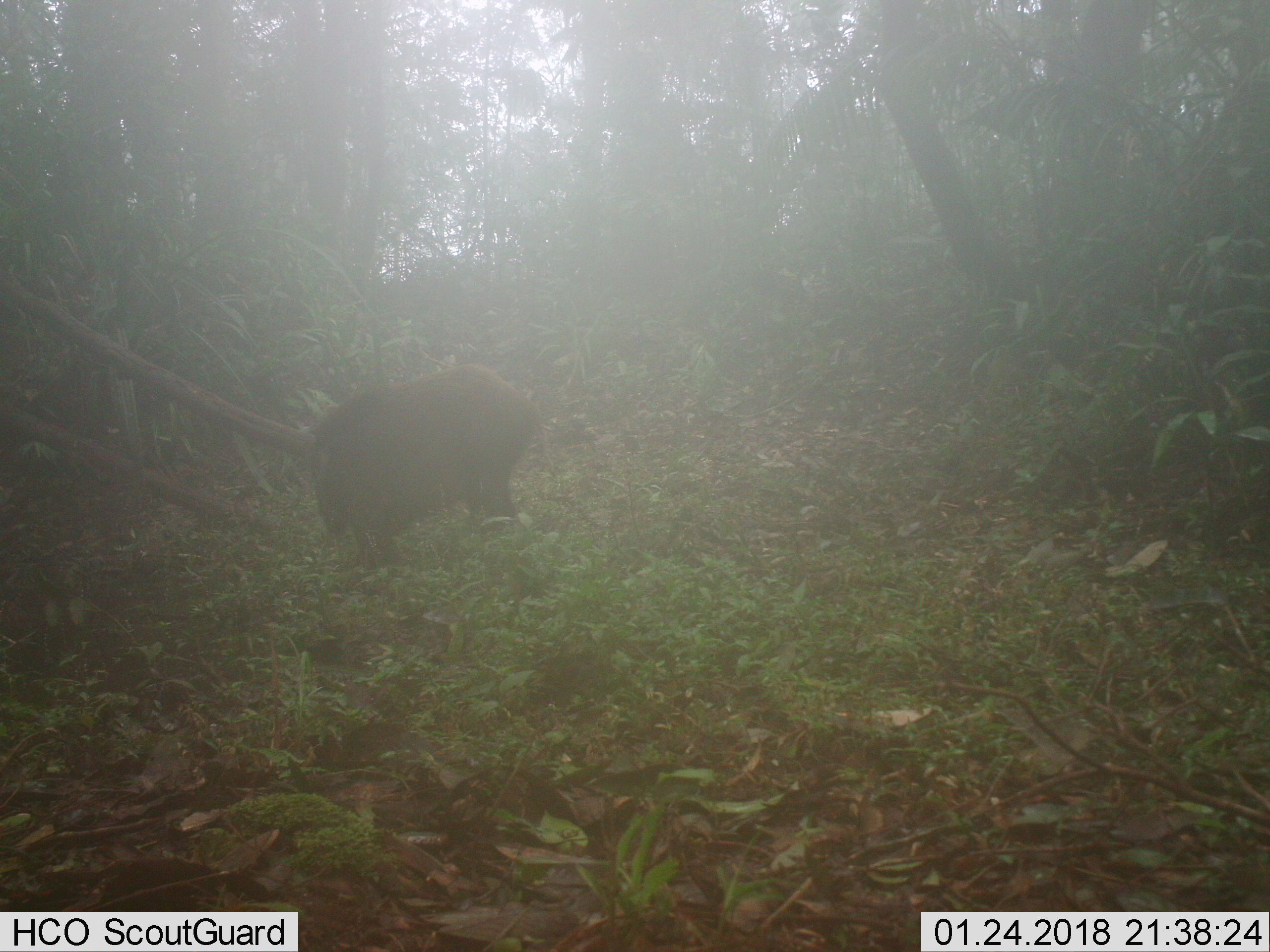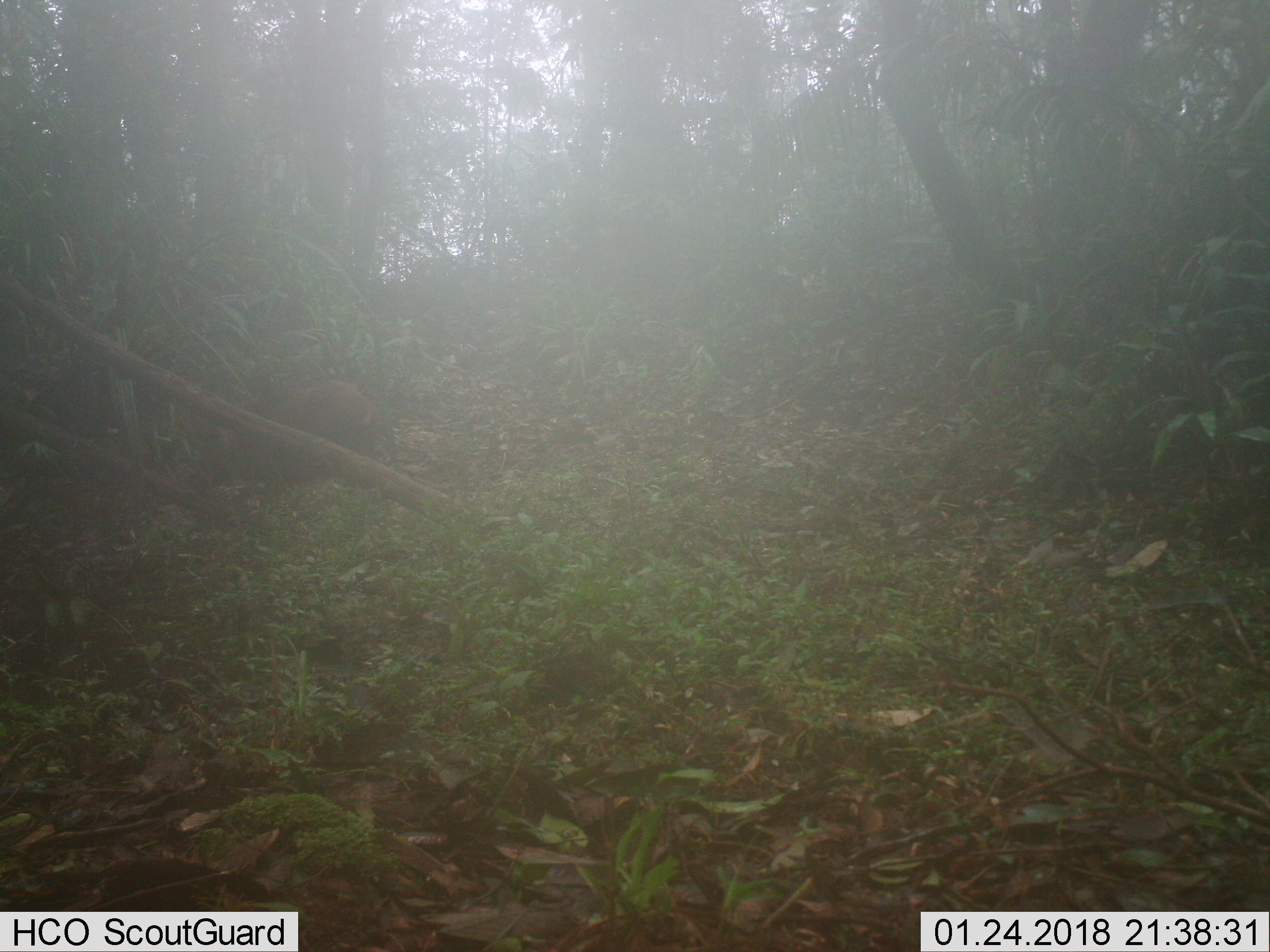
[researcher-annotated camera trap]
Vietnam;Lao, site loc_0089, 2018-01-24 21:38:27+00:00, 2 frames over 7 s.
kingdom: Animalia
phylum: Chordata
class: Mammalia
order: Artiodactyla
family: Suidae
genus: Sus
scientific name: Sus scrofa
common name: eurasian wild pig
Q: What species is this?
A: Eurasian wild pig (Sus scrofa).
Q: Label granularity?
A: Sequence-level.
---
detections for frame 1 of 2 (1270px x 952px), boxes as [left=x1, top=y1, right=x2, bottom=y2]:
eurasian wild pig: [left=312, top=362, right=542, bottom=565]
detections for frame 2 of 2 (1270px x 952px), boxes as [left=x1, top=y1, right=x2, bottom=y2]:
eurasian wild pig: [left=200, top=380, right=381, bottom=483]